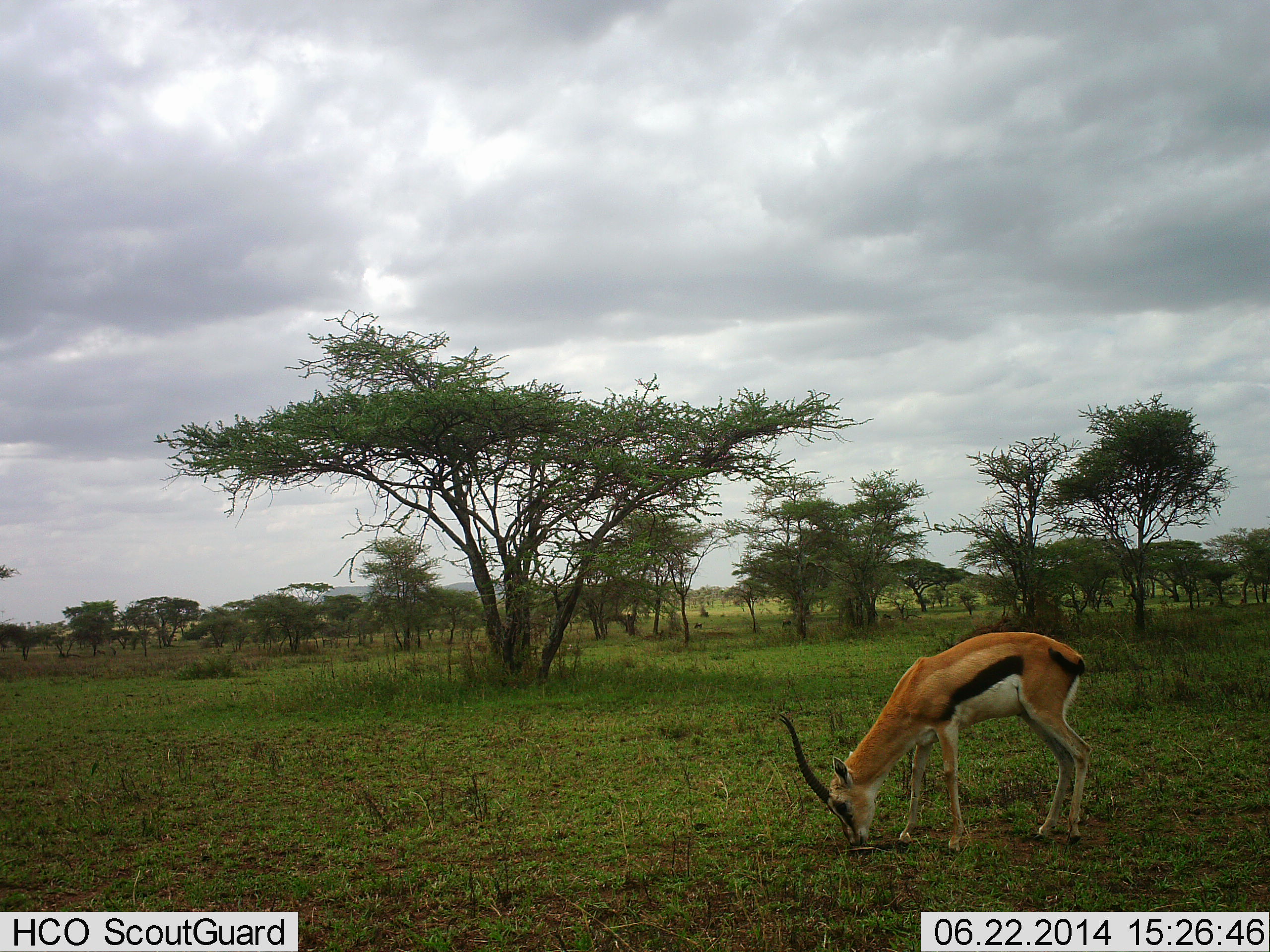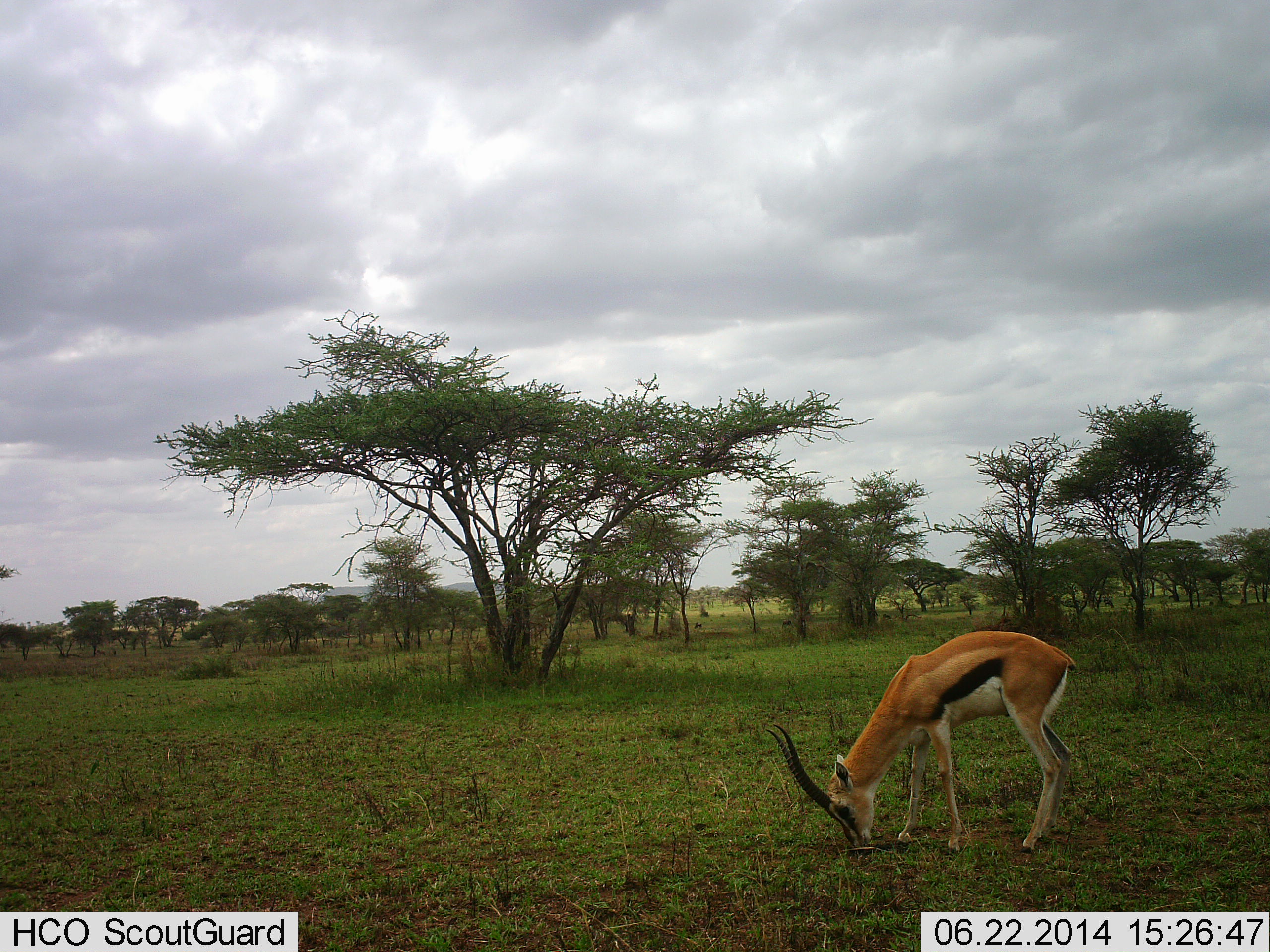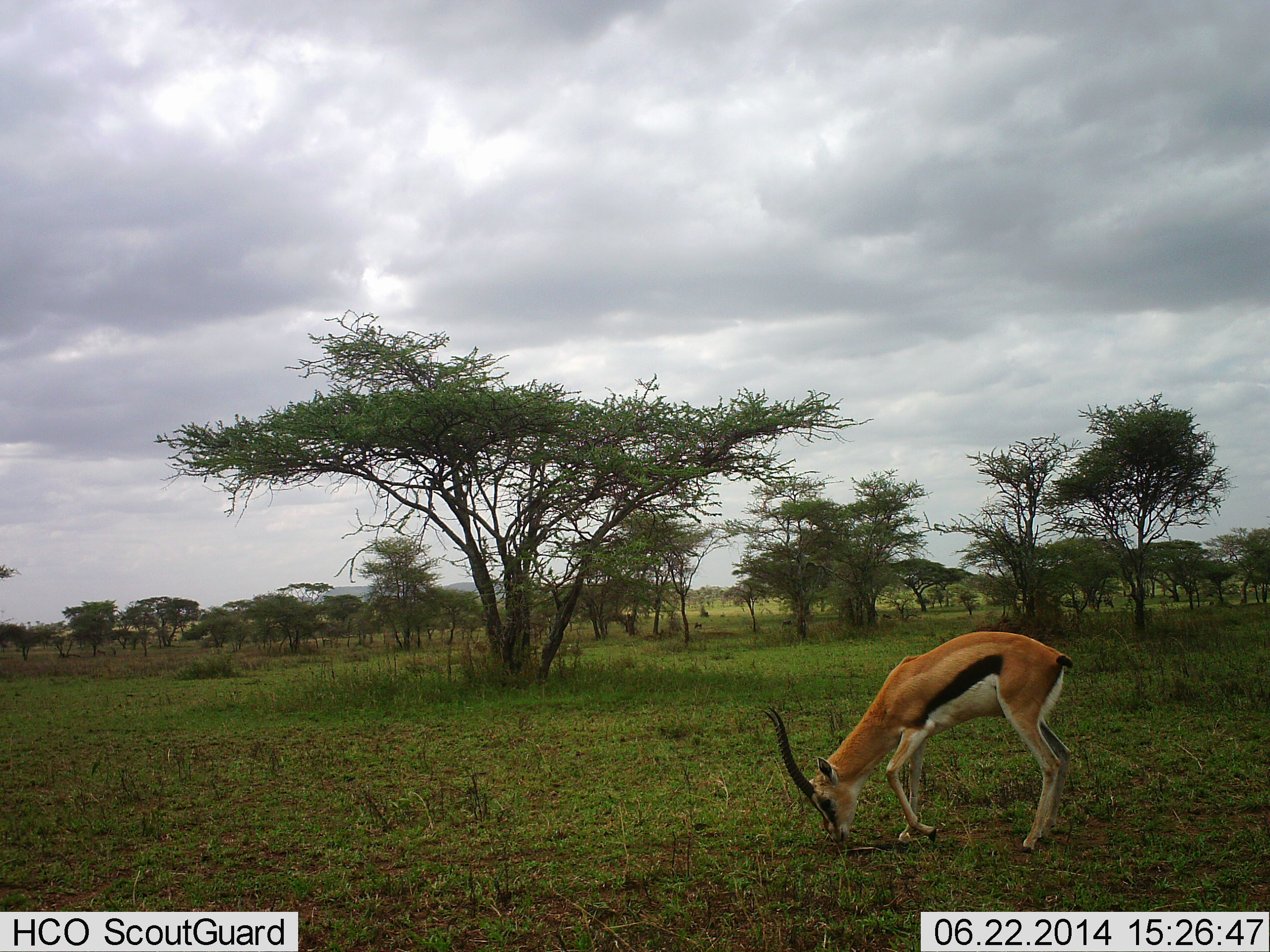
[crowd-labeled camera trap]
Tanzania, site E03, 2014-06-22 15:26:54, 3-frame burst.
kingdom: Animalia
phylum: Chordata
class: Mammalia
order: Artiodactyla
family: Bovidae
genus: Eudorcas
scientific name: Eudorcas thomsonii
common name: thomson's gazelle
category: gazellethomsons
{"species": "gazellethomsons (thomson's gazelle) (Eudorcas thomsonii)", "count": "1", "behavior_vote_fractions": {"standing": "10%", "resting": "0%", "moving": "0%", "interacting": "0%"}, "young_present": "0%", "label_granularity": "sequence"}